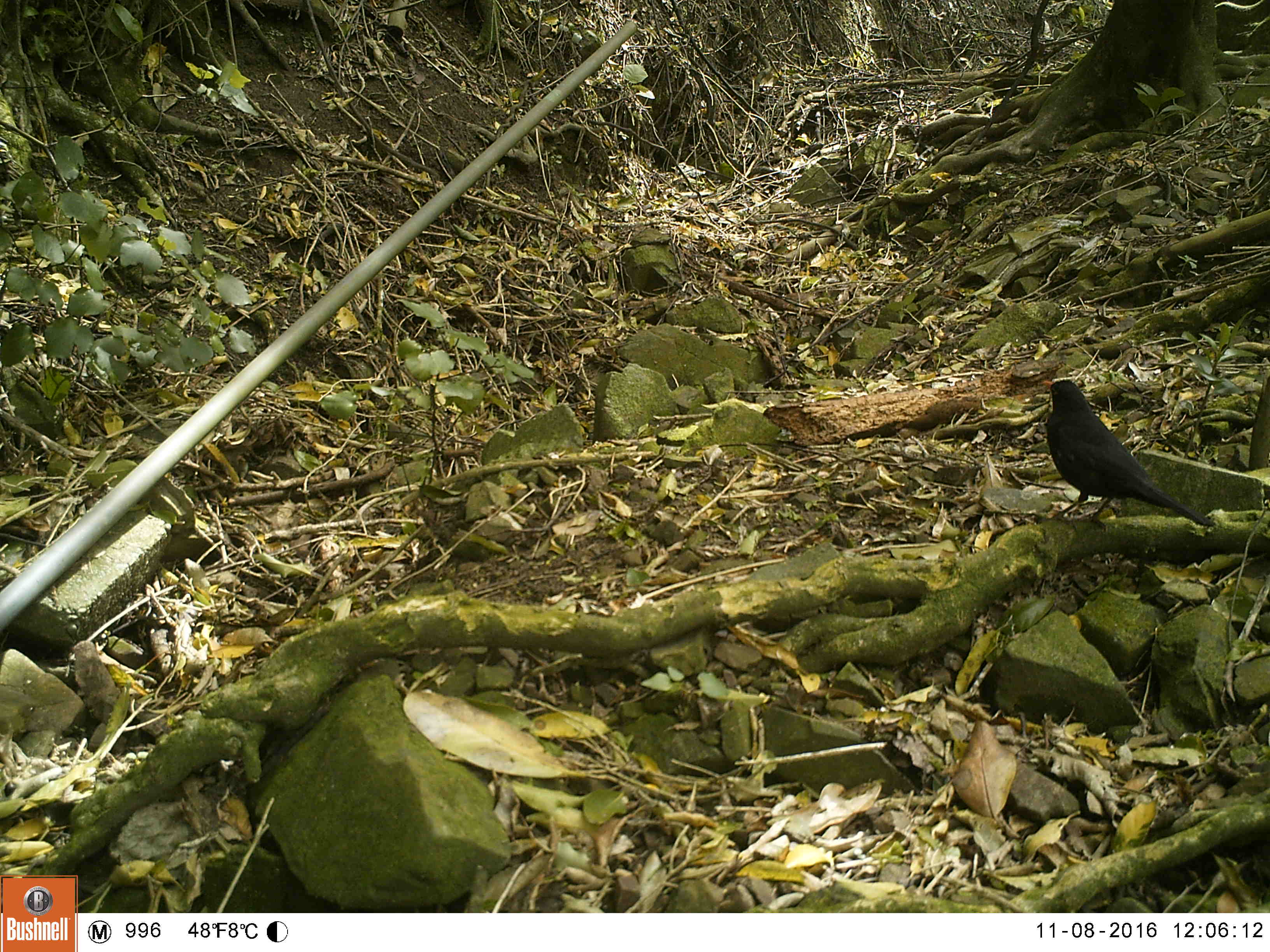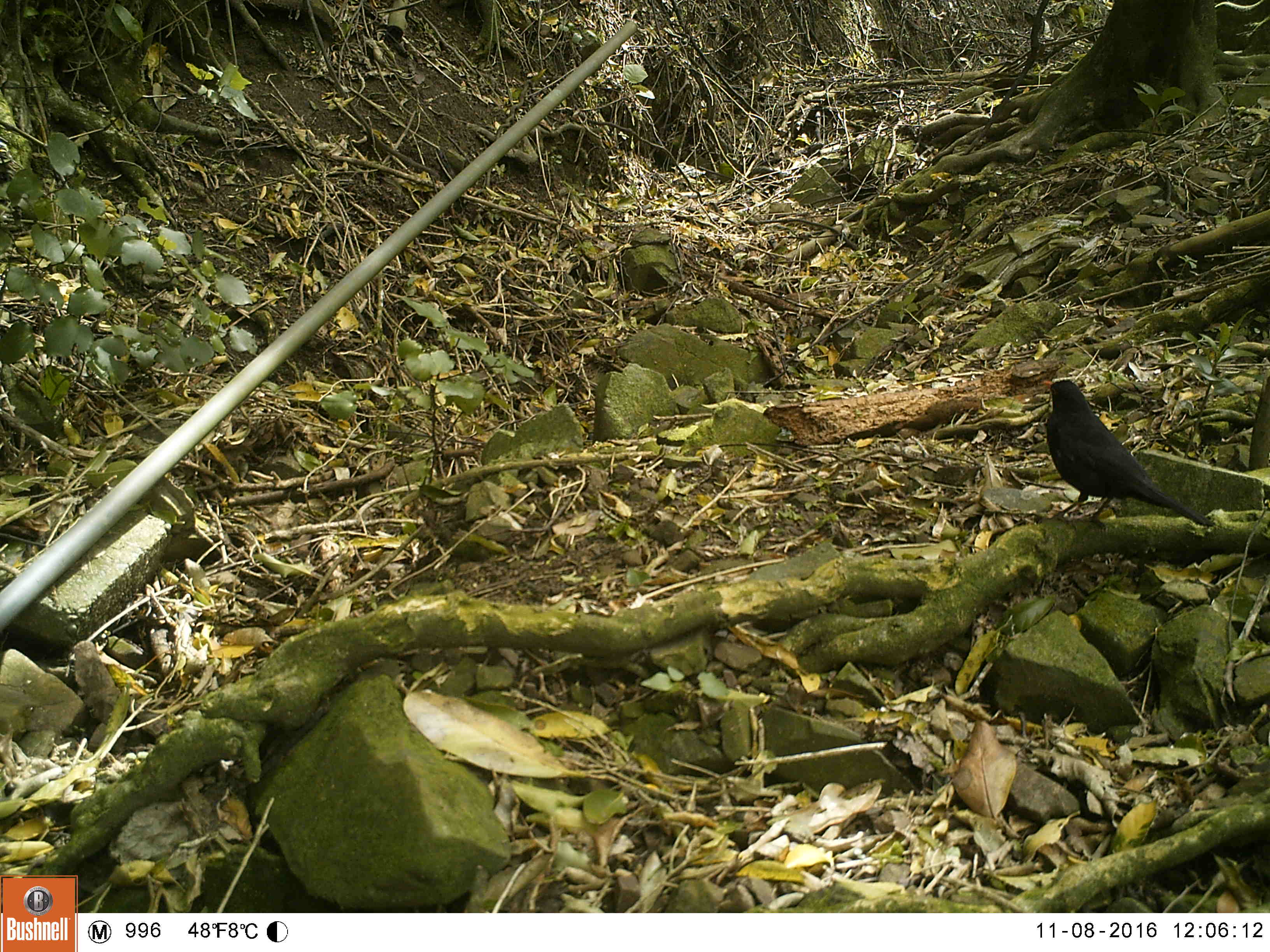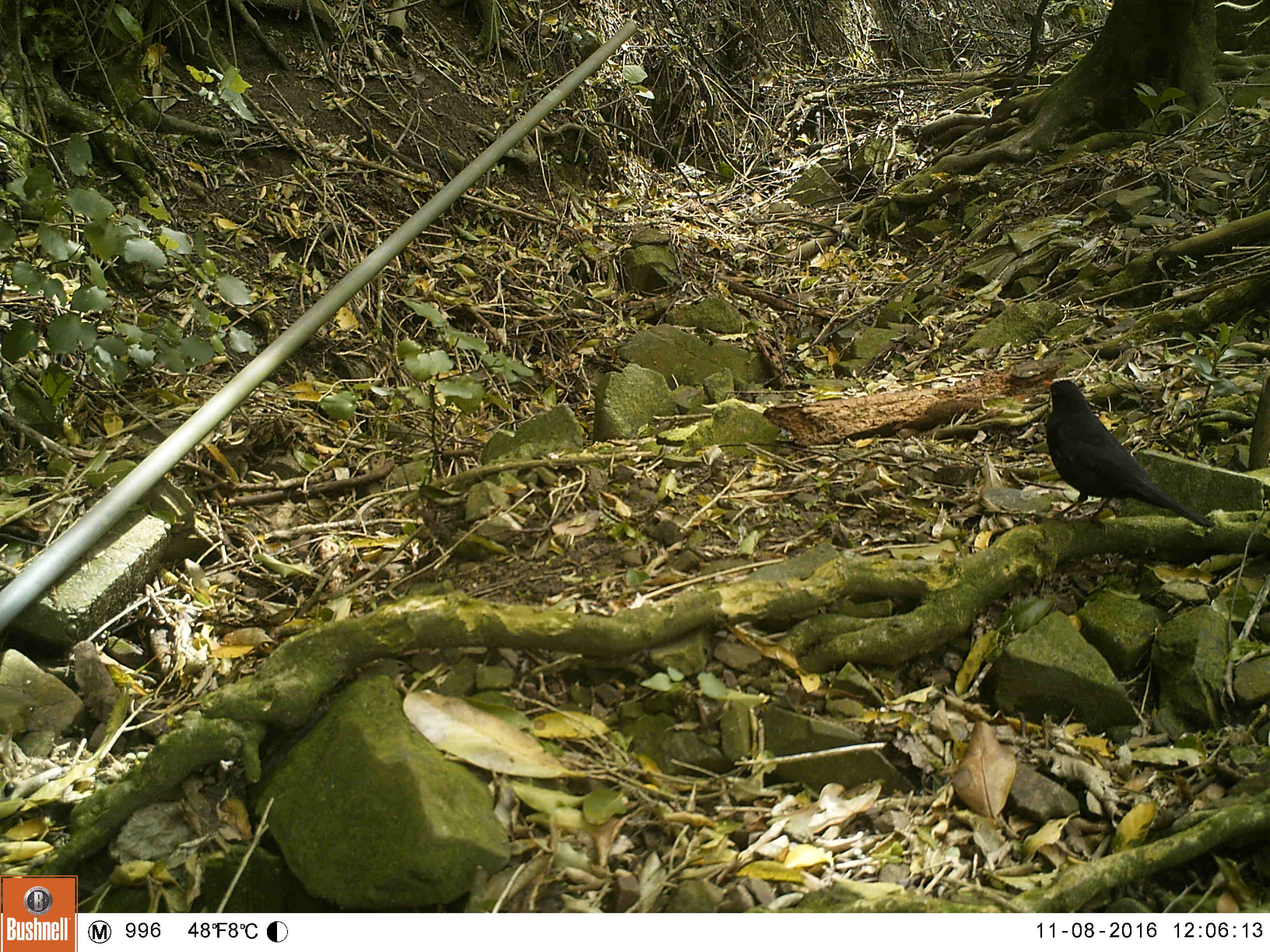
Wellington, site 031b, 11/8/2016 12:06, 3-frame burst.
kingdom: Animalia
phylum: Chordata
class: Aves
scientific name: Aves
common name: bird